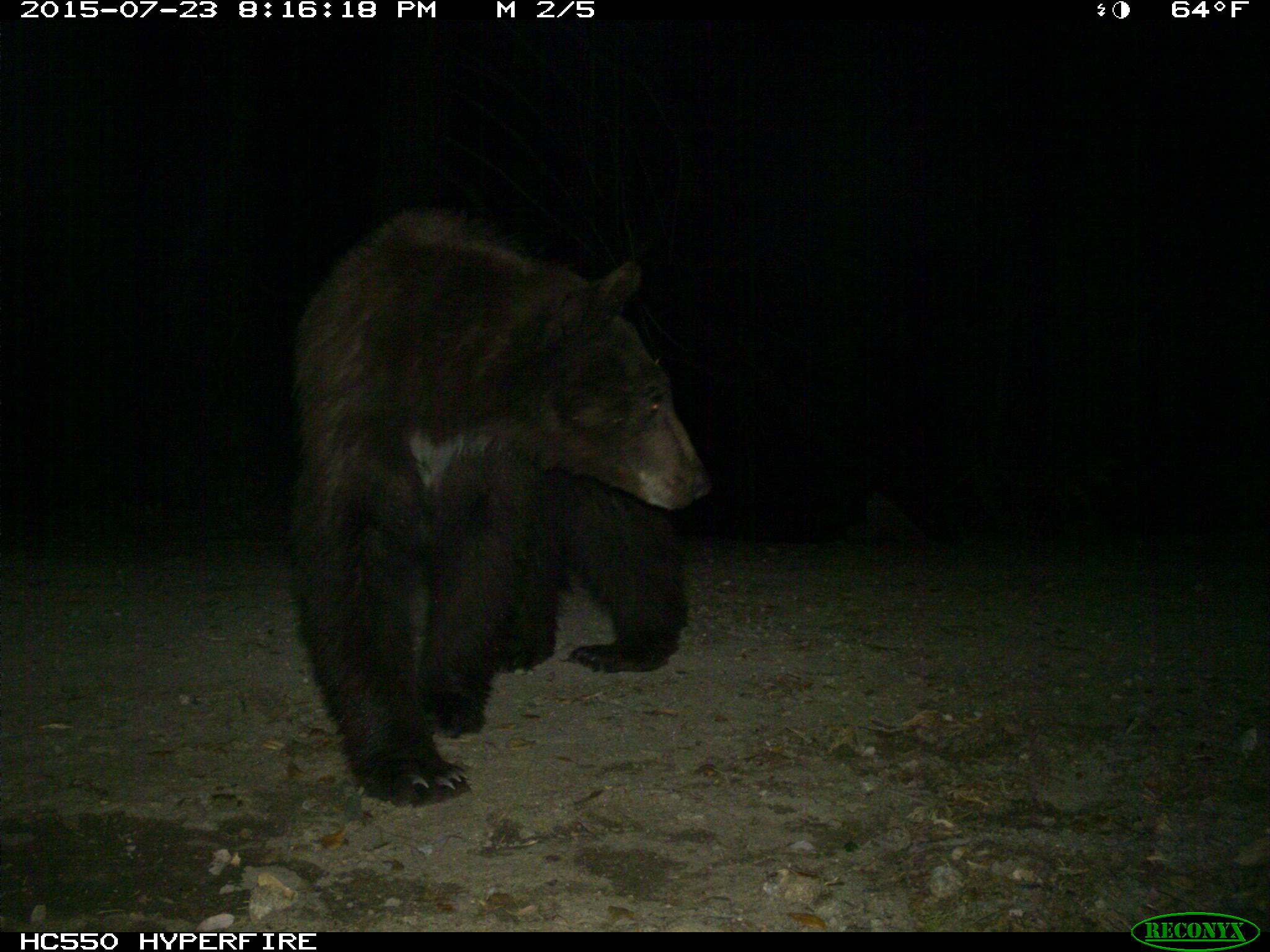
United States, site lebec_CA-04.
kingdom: Animalia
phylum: Chordata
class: Mammalia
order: Carnivora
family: Ursidae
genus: Ursus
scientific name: Ursus americanus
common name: american black bear